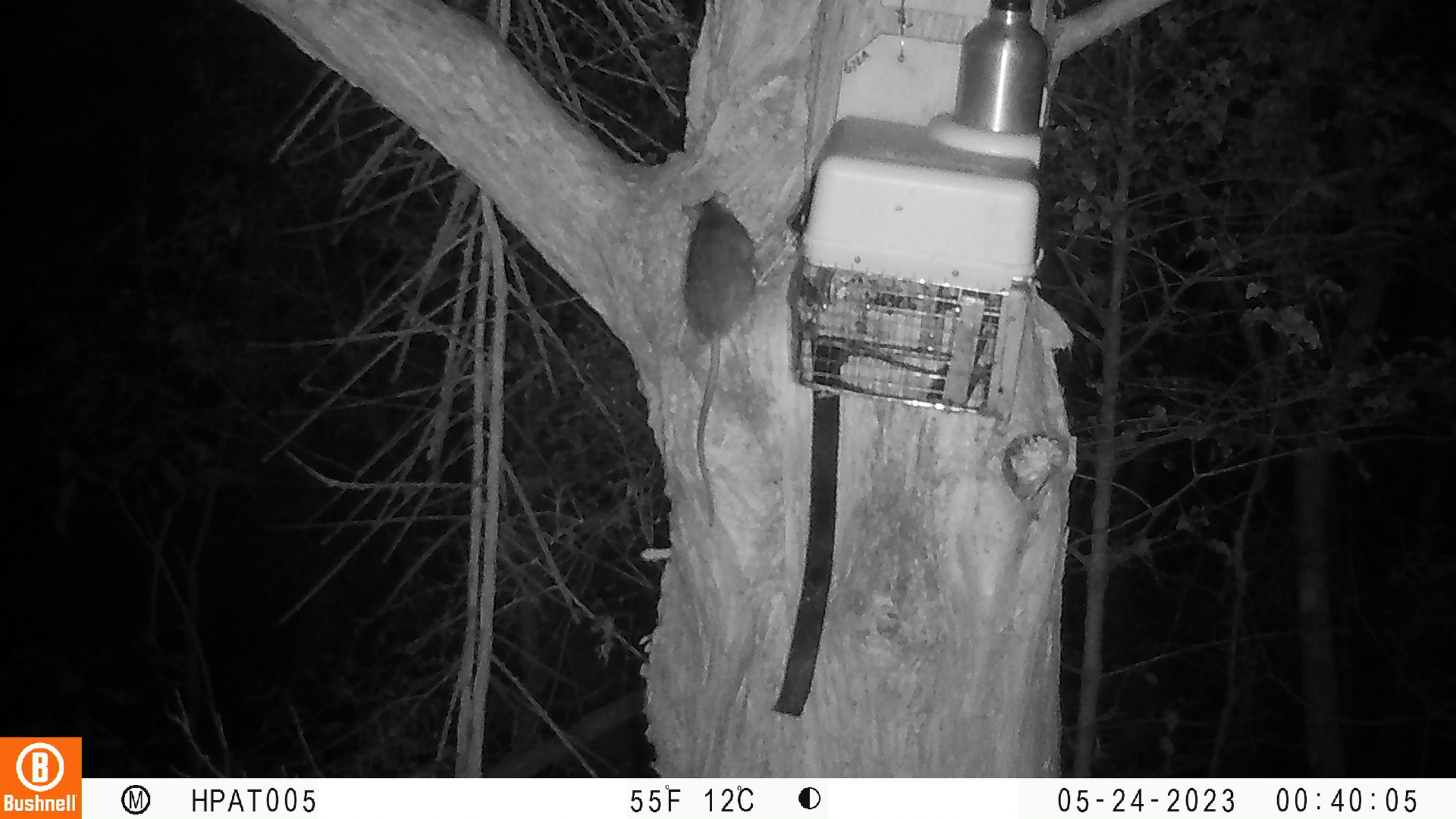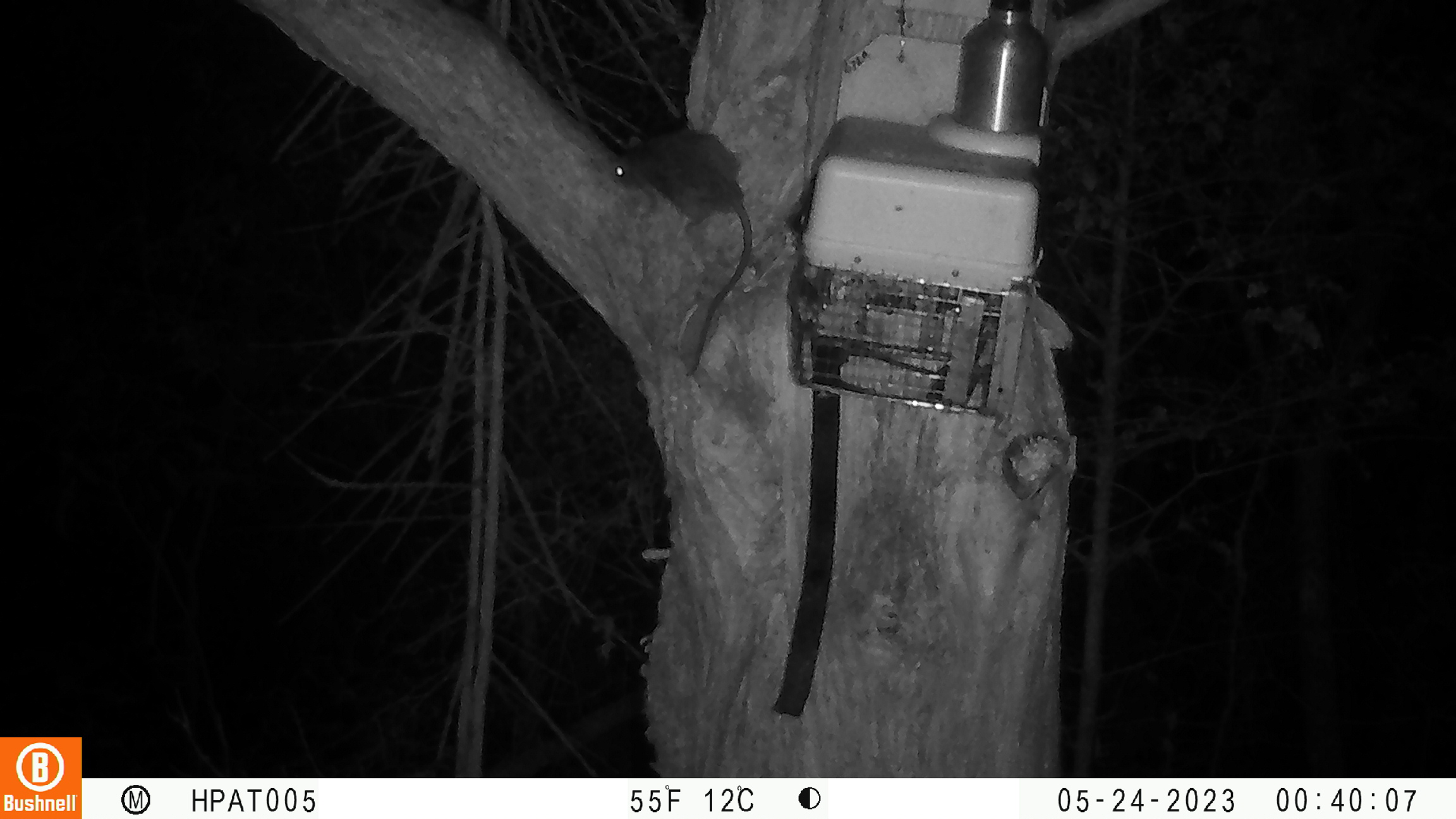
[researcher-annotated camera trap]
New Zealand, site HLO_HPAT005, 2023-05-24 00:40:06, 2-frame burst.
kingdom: Animalia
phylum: Chordata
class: Mammalia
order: Rodentia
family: Muridae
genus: Rattus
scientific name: Rattus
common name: rat